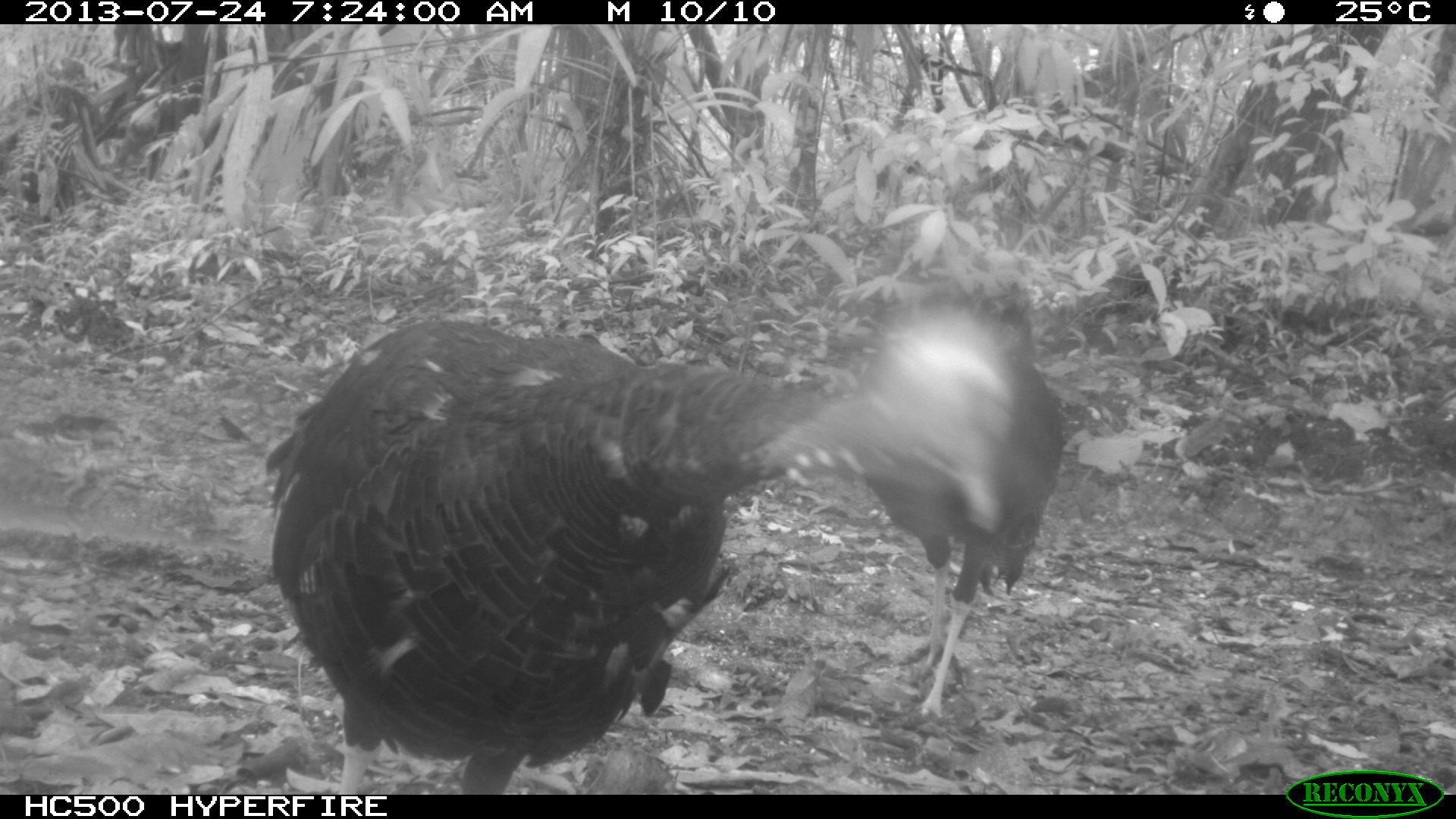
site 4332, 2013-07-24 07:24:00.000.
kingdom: Animalia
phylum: Chordata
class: Aves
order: Galliformes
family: Phasianidae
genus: Meleagris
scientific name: Meleagris ocellata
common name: ocellated turkey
Meleagris ocellata (ocellated turkey), count 3.